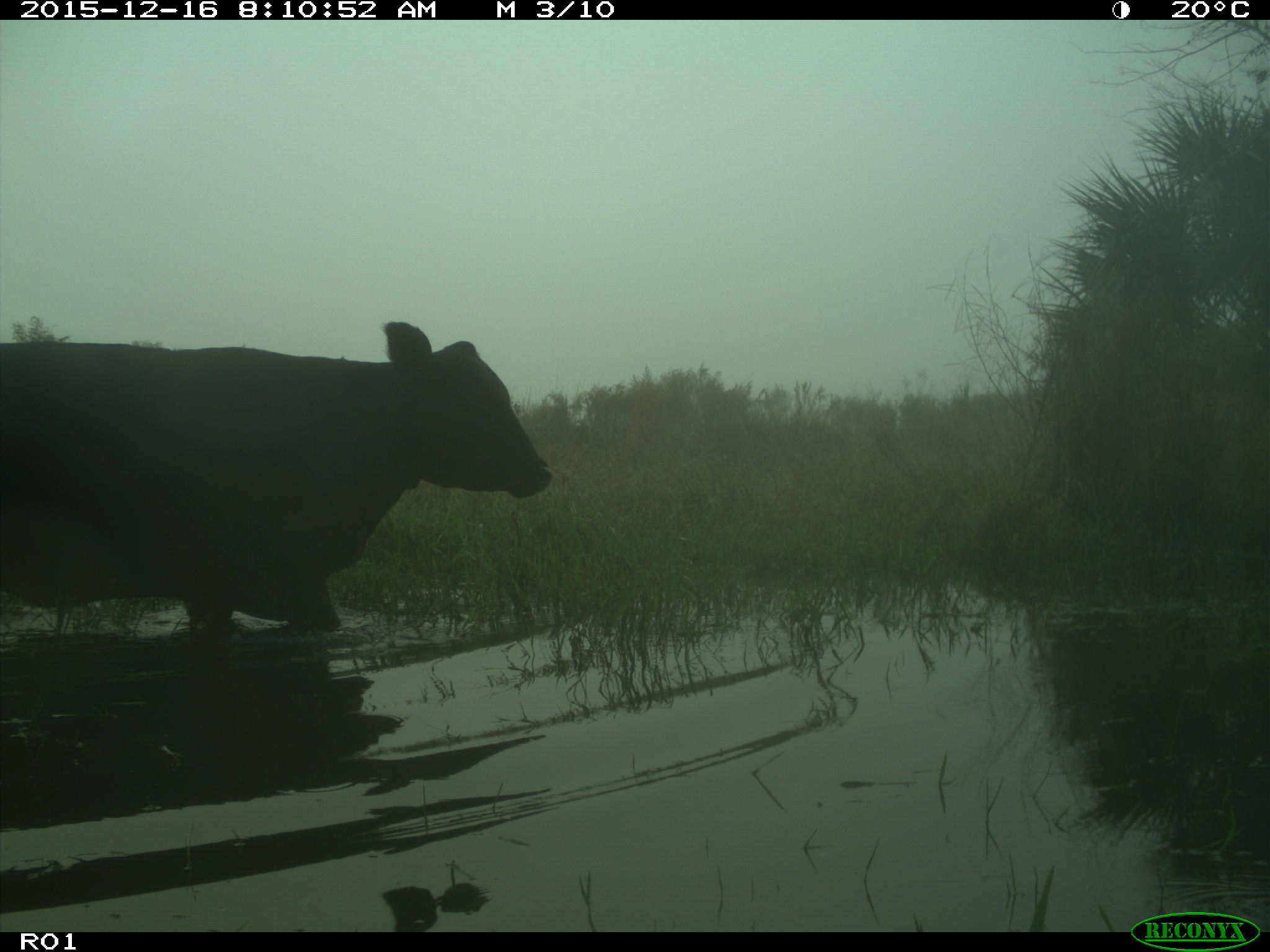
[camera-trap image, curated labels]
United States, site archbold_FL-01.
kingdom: Animalia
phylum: Chordata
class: Mammalia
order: Artiodactyla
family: Bovidae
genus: Bos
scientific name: Bos taurus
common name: domestic cow